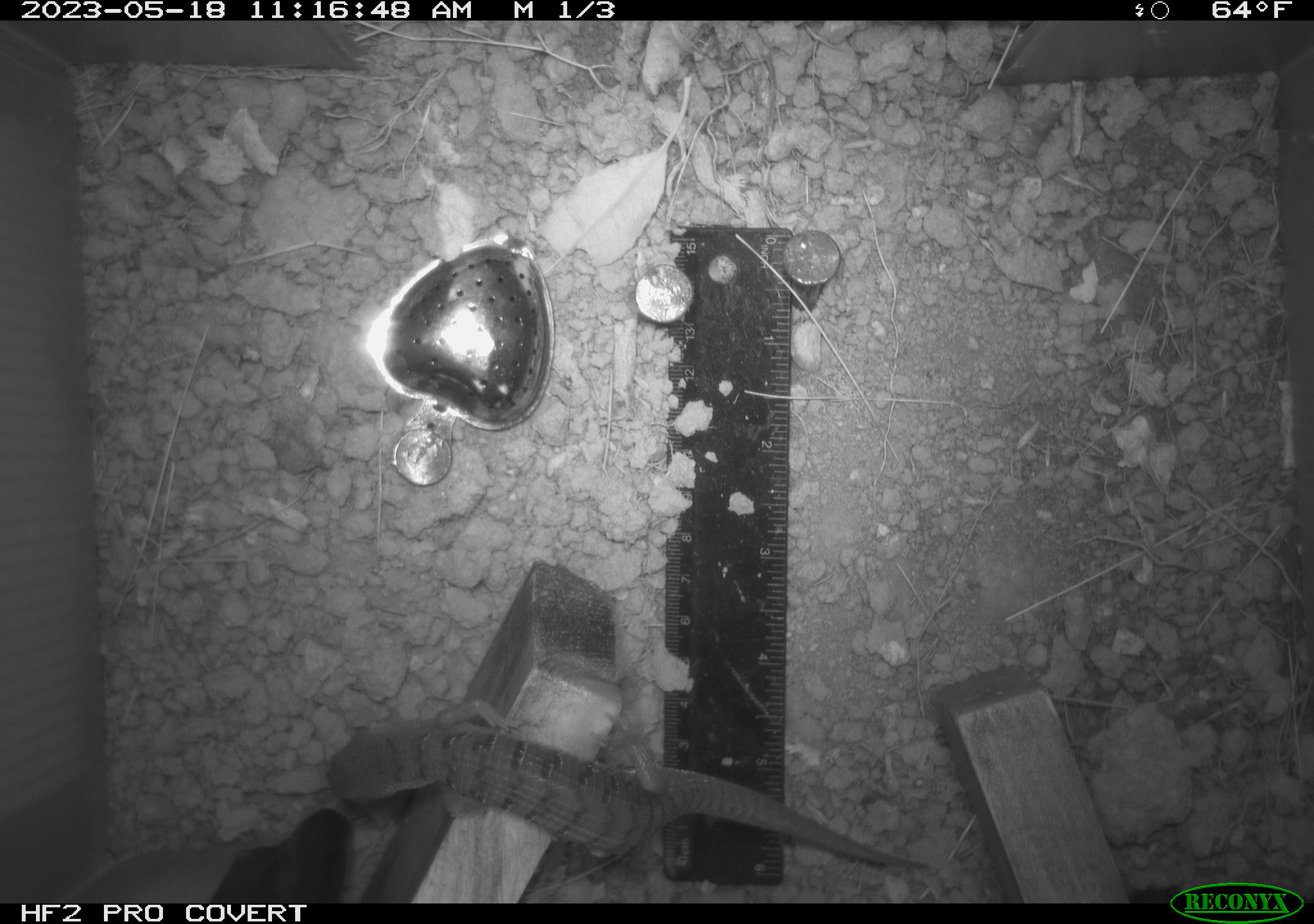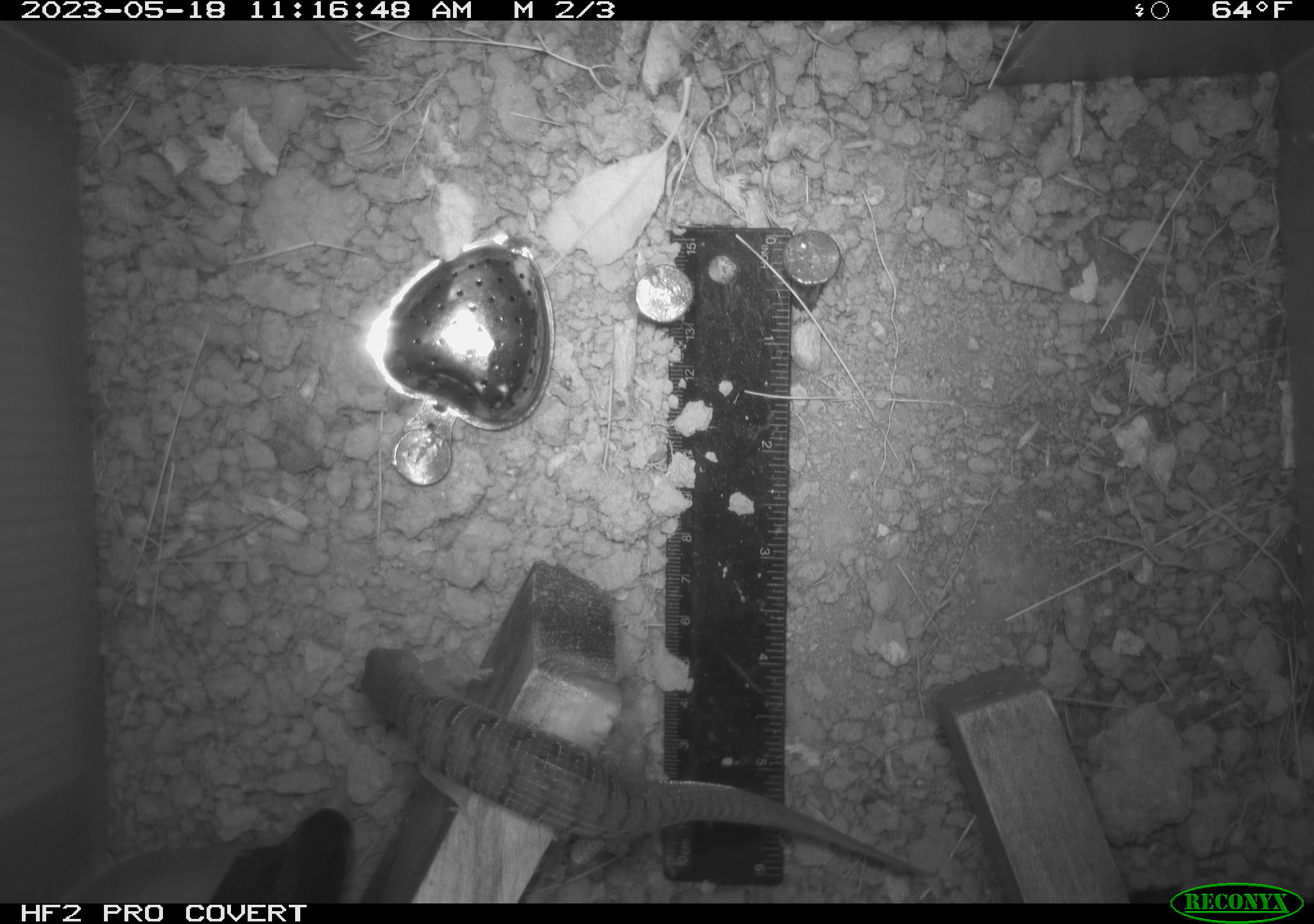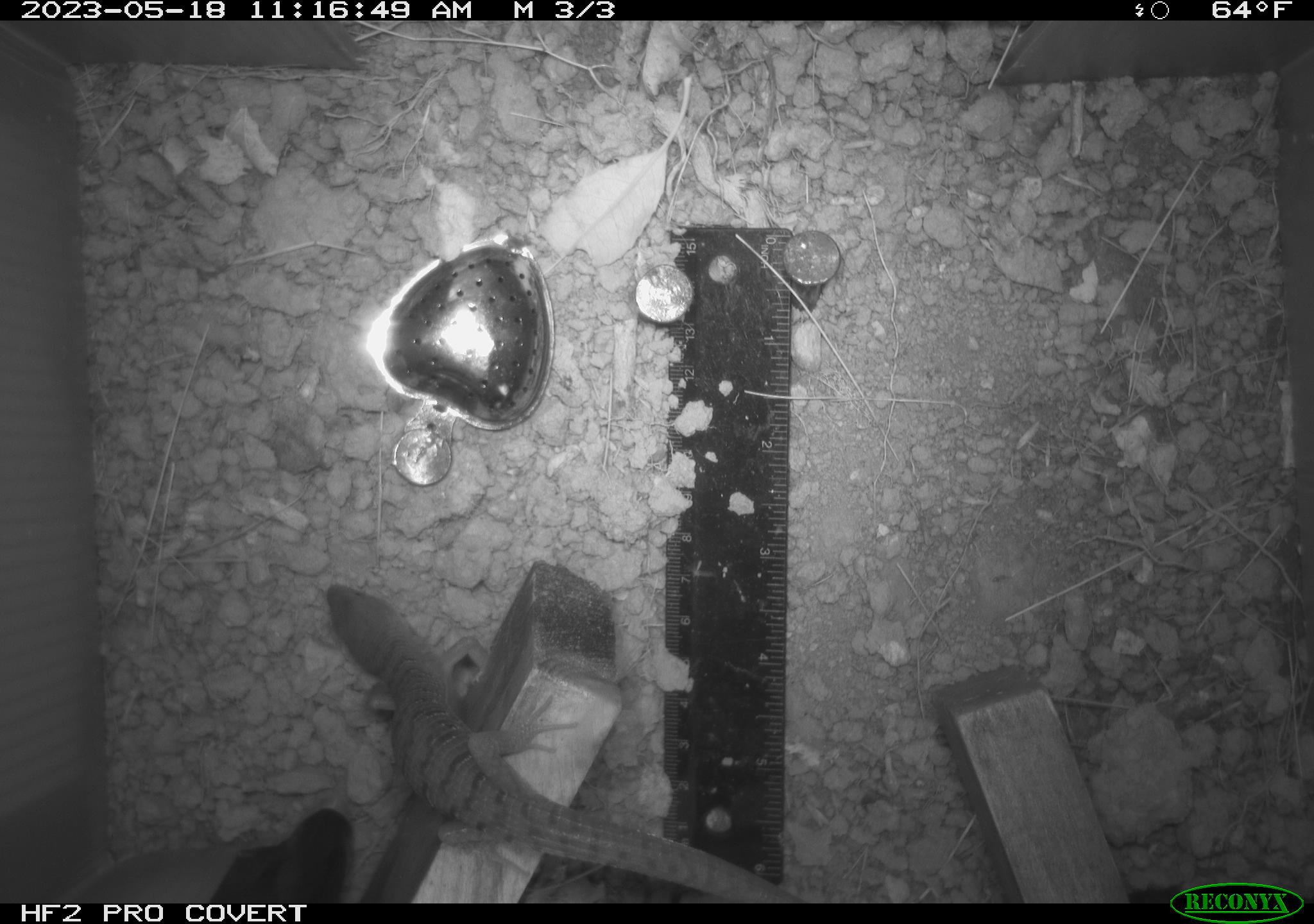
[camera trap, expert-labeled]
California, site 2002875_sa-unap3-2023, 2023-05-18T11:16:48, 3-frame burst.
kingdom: Animalia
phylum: Chordata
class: Reptilia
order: Squamata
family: Anguidae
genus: Elgaria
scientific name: Elgaria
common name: alligator lizards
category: elgaria species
Elgaria species (alligator lizards) (Elgaria).